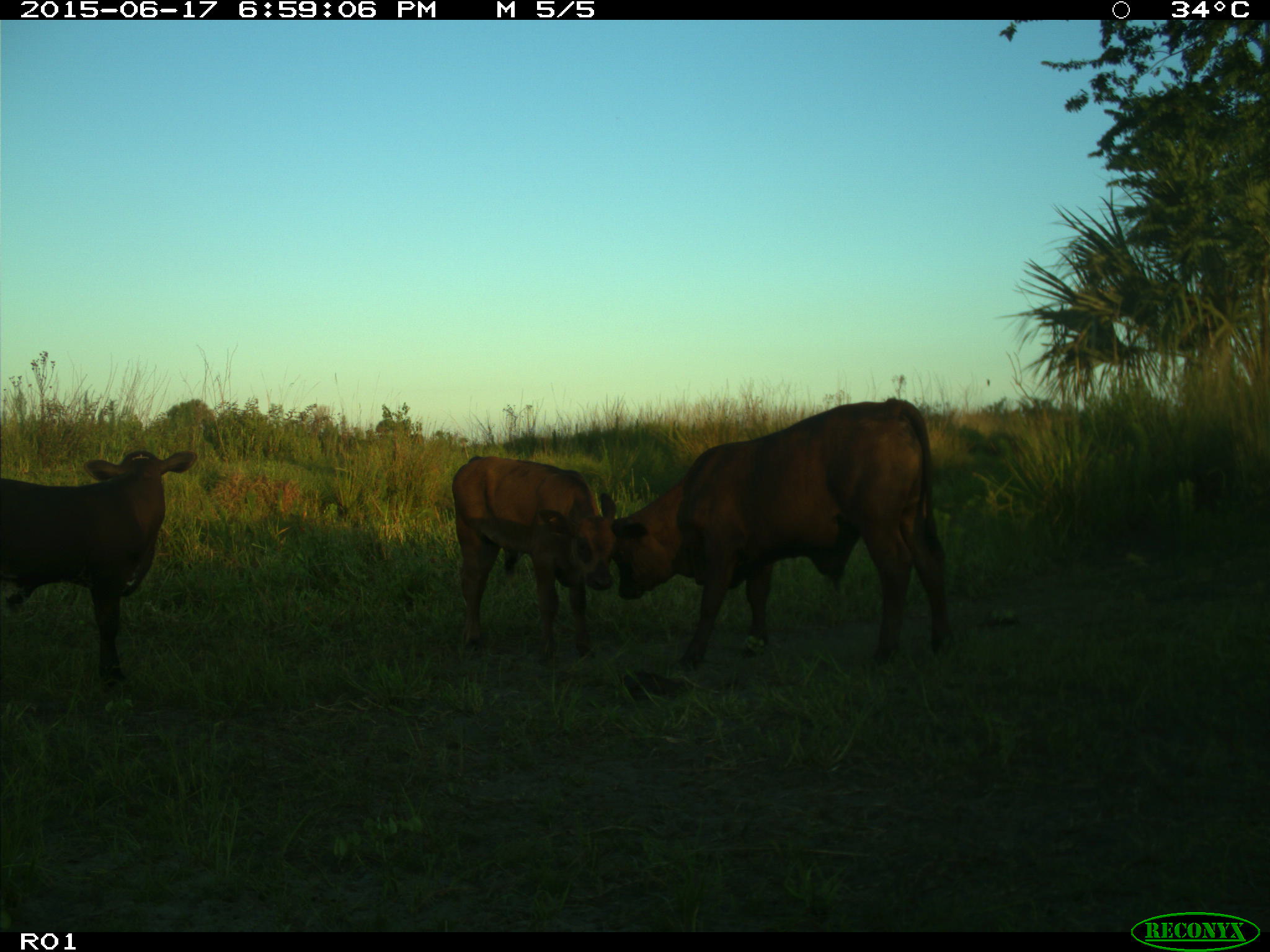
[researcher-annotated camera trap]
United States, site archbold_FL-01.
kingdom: Animalia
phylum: Chordata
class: Mammalia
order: Artiodactyla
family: Bovidae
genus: Bos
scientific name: Bos taurus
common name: domestic cow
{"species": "Bos taurus (domestic cow)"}